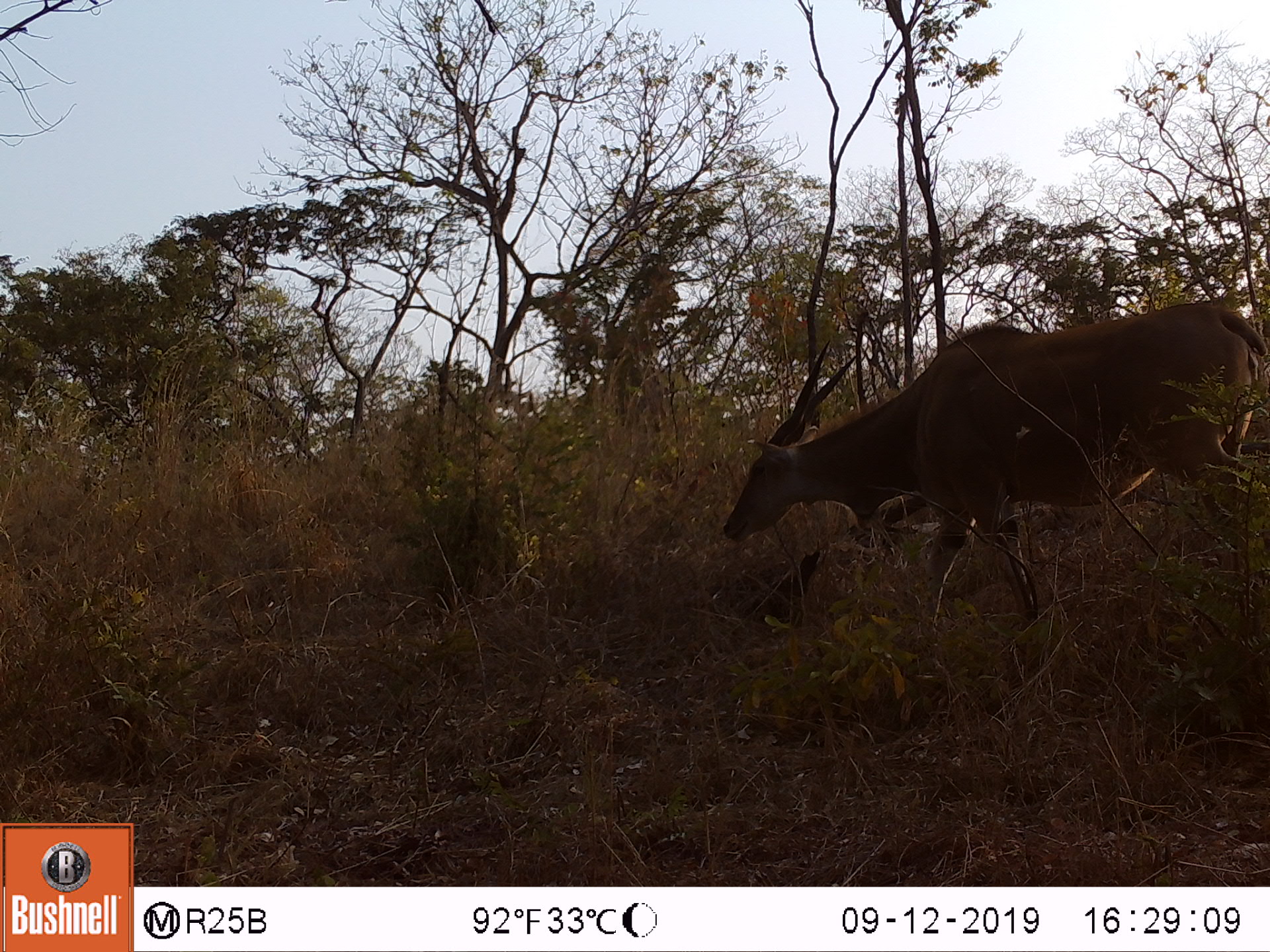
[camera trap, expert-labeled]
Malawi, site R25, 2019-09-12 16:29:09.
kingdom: Animalia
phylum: Chordata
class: Mammalia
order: Artiodactyla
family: Bovidae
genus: Tragelaphus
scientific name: Tragelaphus oryx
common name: common eland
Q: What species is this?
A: Common eland (Tragelaphus oryx).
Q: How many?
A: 1.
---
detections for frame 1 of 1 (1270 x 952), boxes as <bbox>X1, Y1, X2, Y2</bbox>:
common eland: <bbox>703, 295, 1262, 651</bbox>